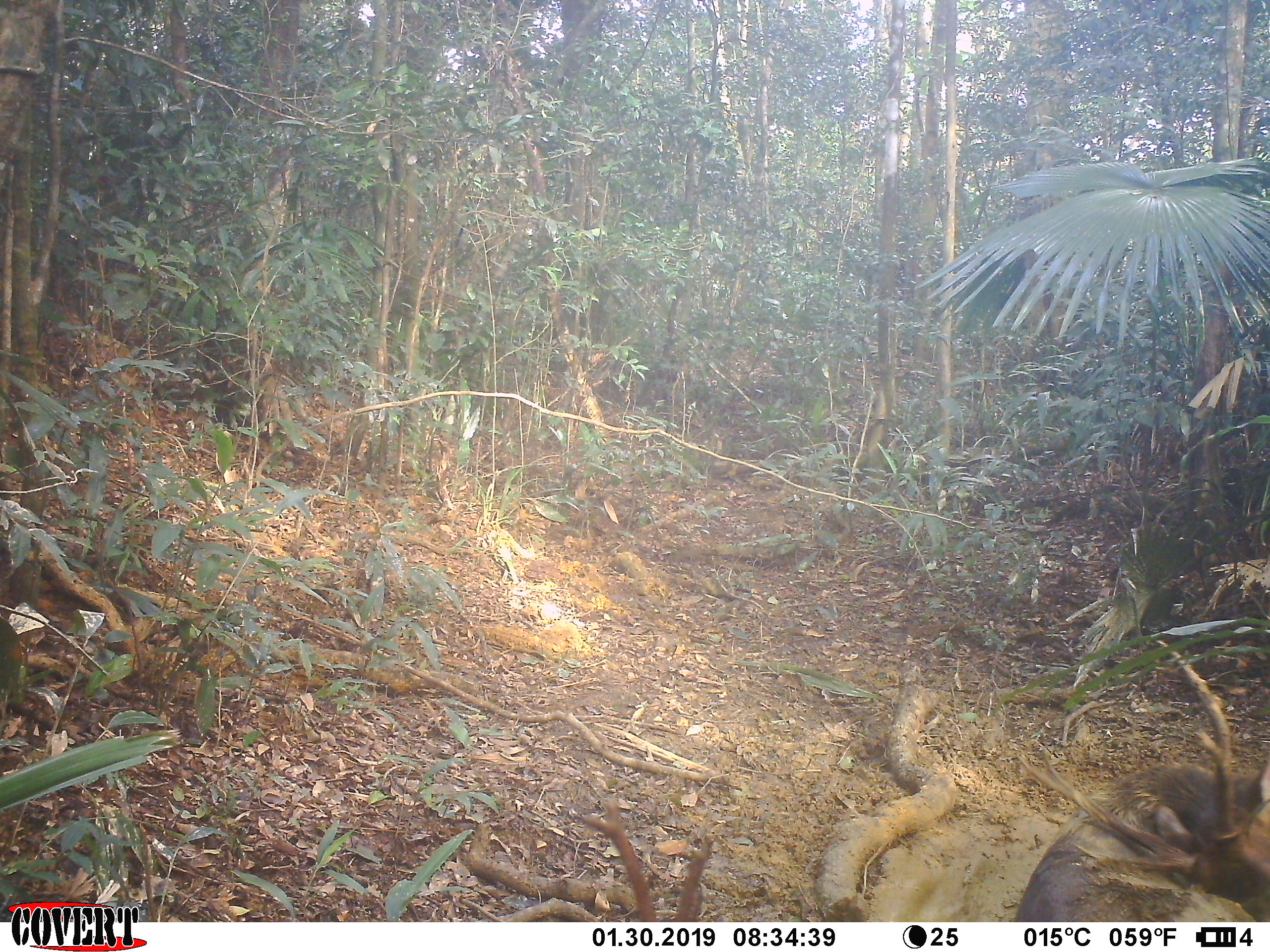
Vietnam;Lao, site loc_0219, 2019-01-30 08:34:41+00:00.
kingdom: Animalia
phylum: Chordata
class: Mammalia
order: Artiodactyla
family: Cervidae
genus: Rusa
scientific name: Rusa unicolor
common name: sambar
Sambar (Rusa unicolor). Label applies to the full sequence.